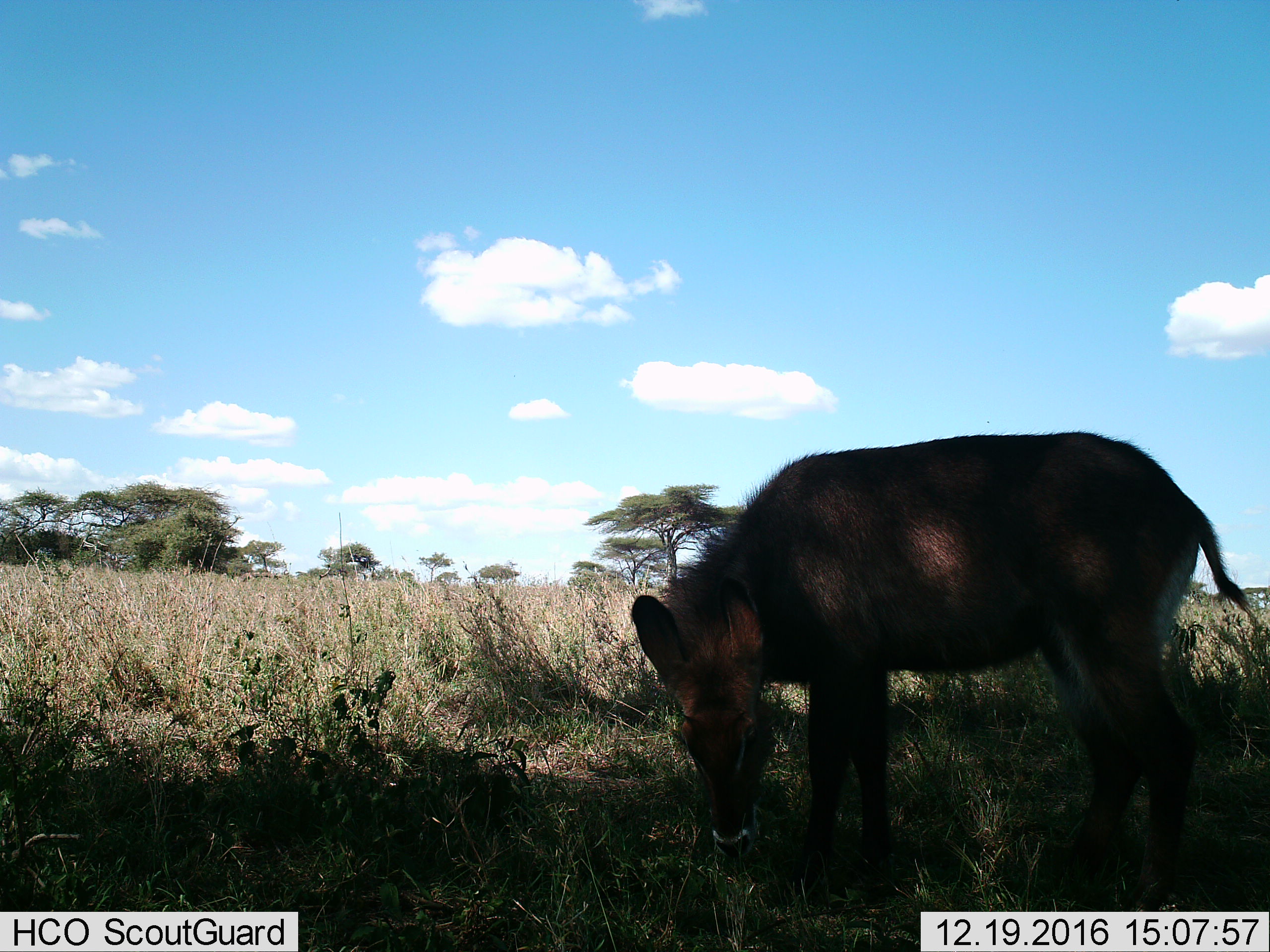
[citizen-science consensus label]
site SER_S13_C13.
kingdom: Animalia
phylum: Chordata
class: Mammalia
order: Artiodactyla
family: Bovidae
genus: Kobus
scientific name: Kobus ellipsiprymnus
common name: waterbuck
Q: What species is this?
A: Waterbuck (Kobus ellipsiprymnus).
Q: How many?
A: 1.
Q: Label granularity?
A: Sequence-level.